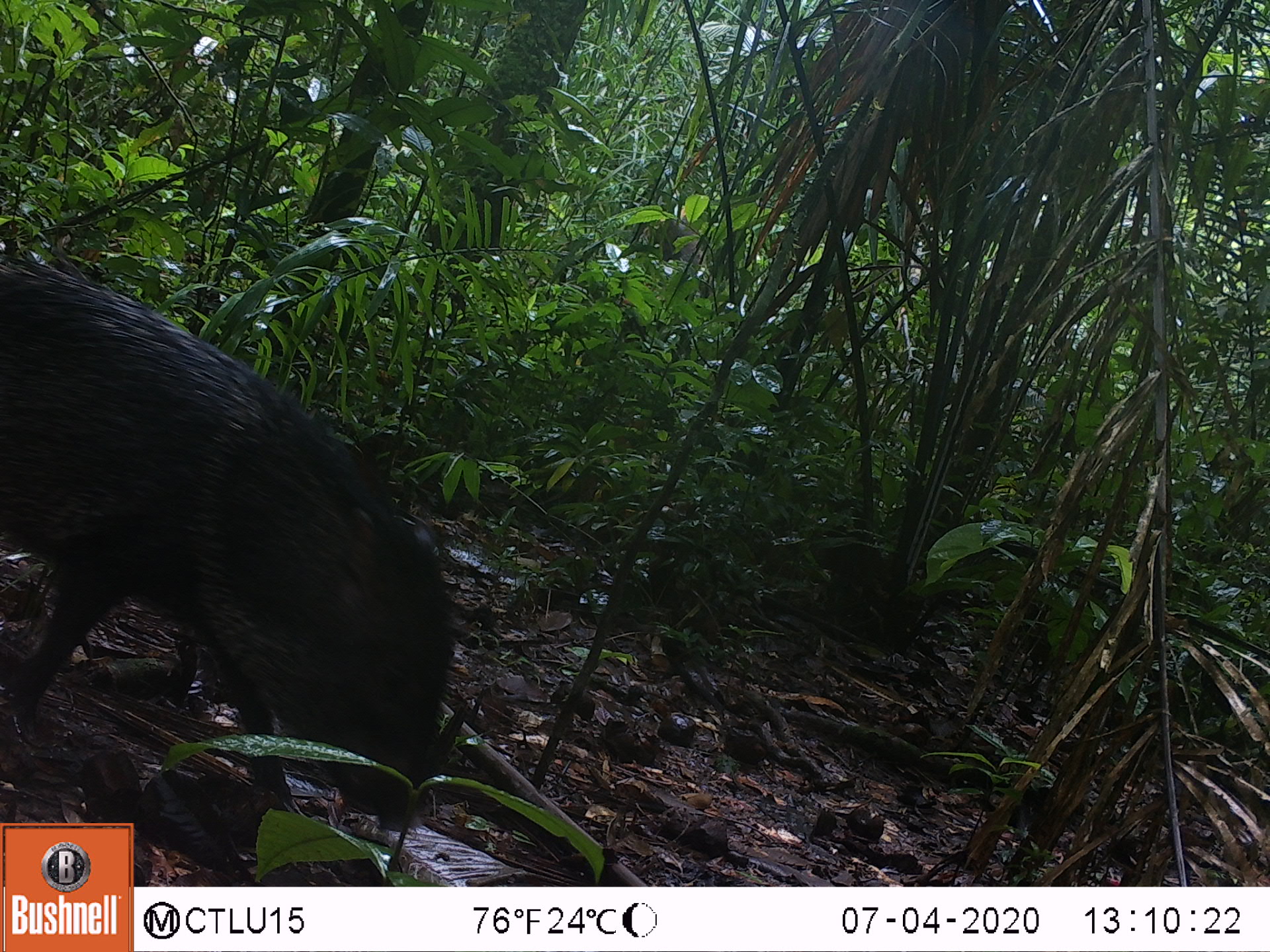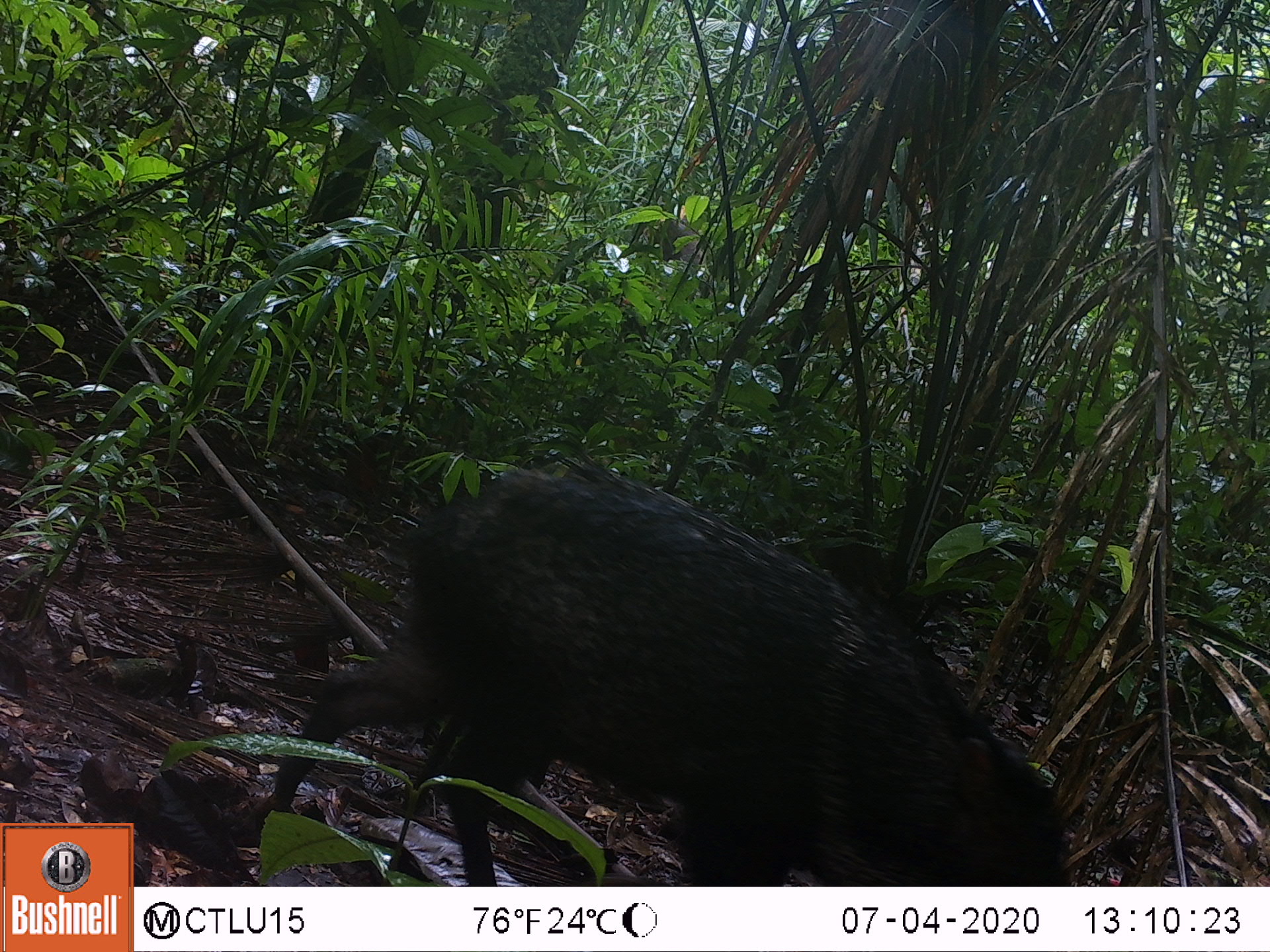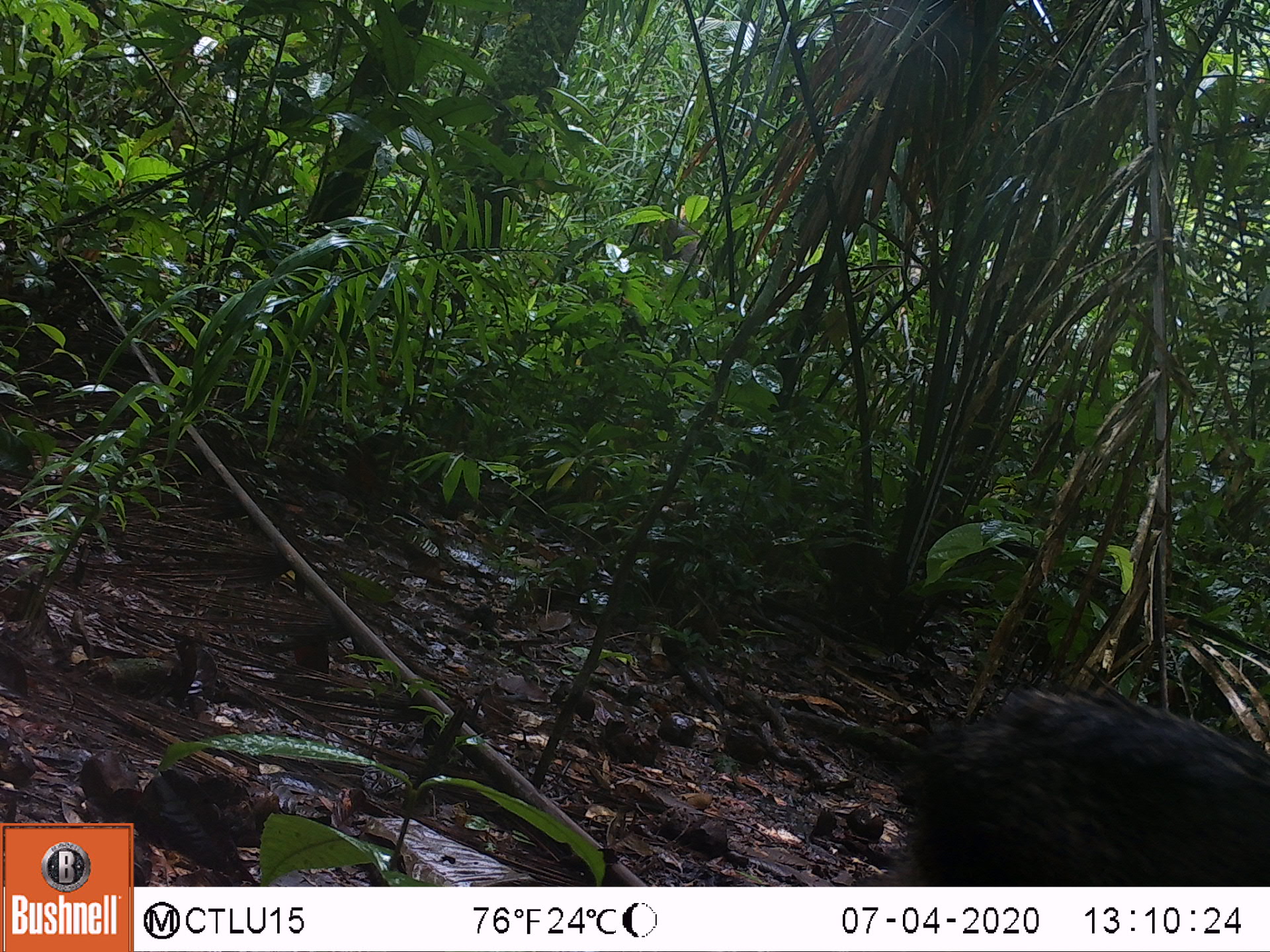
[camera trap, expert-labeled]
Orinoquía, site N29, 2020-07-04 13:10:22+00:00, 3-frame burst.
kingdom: Animalia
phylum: Chordata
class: Mammalia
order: Artiodactyla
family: Tayassuidae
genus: Pecari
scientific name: Pecari tajacu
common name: collared peccary